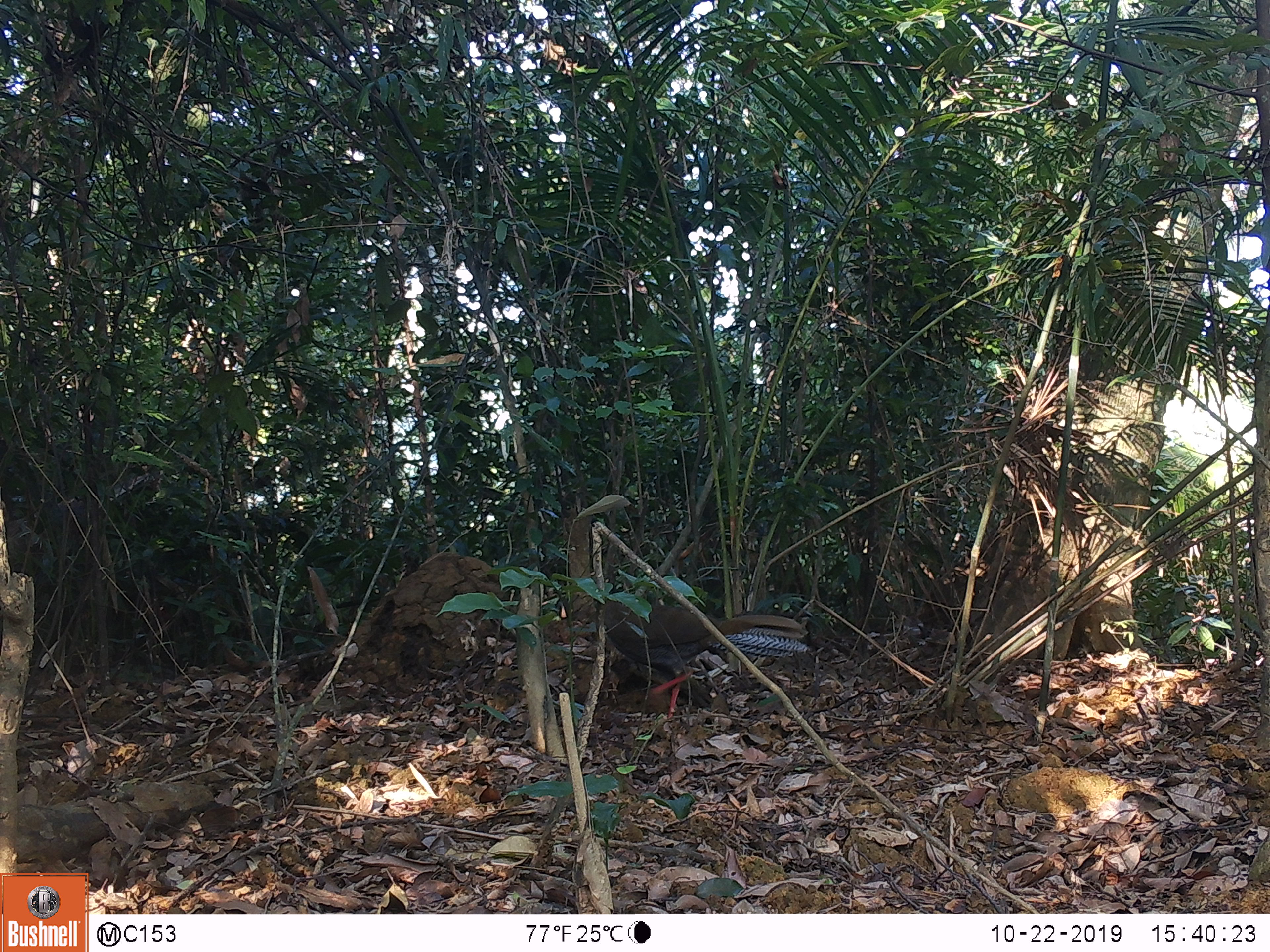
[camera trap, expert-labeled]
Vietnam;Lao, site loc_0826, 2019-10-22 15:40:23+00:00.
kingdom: Animalia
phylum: Chordata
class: Mammalia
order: Artiodactyla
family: Suidae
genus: Sus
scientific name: Sus scrofa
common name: eurasian wild pig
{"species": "eurasian wild pig (Sus scrofa)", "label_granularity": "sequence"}